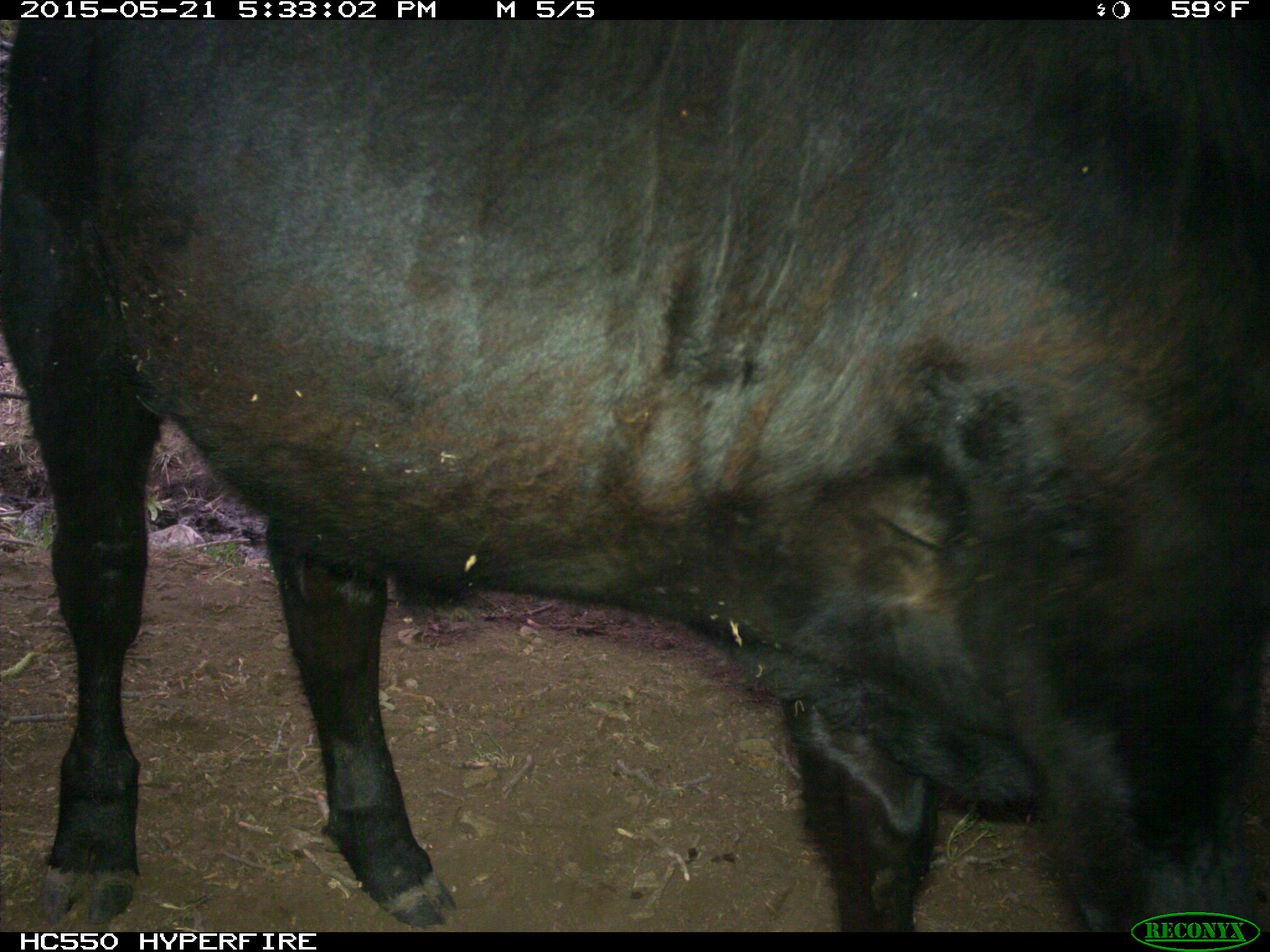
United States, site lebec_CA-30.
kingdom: Animalia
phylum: Chordata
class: Mammalia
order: Artiodactyla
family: Bovidae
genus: Bos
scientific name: Bos taurus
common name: domestic cow